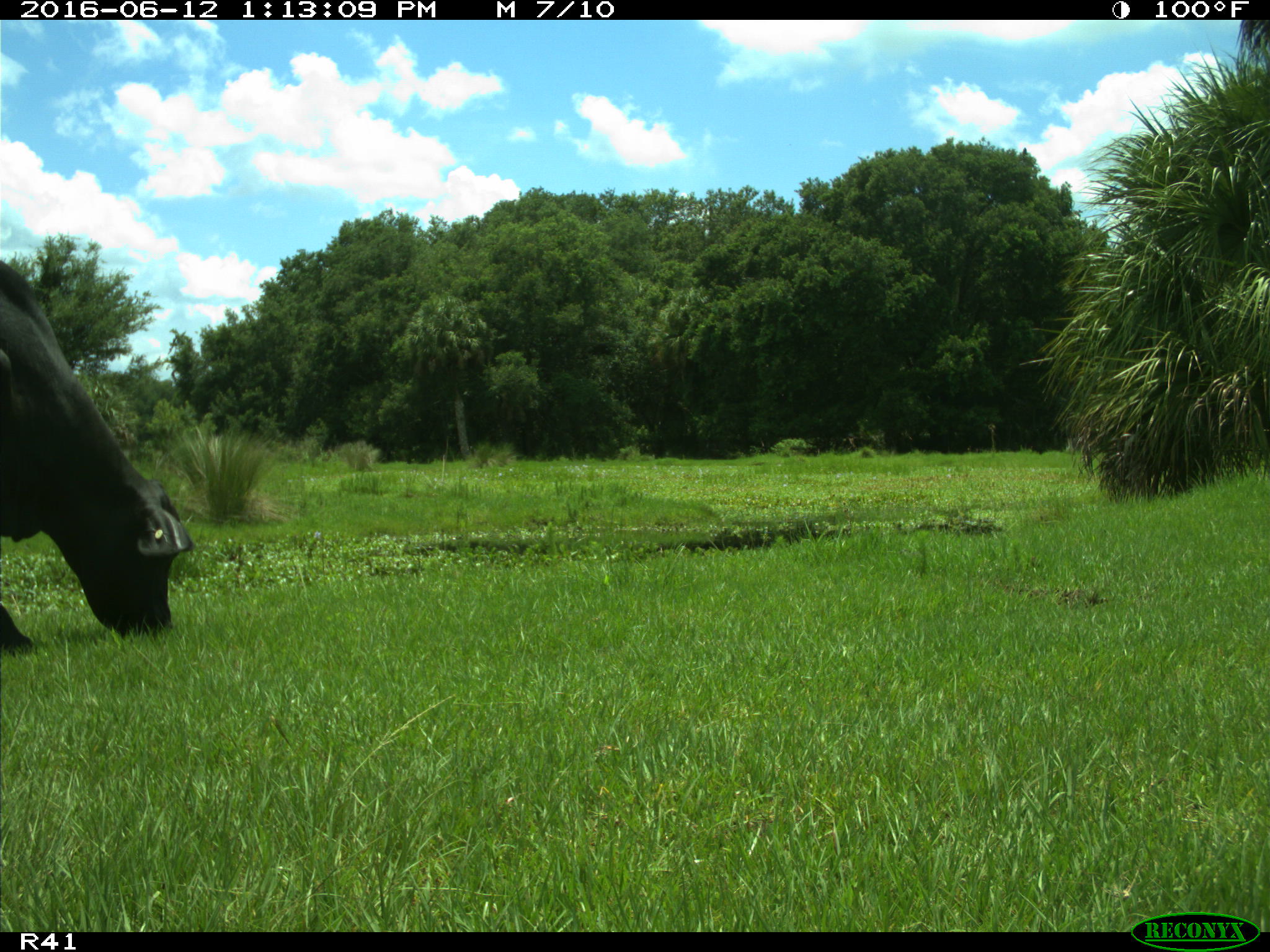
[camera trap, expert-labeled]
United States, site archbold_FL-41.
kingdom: Animalia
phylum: Chordata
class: Mammalia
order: Artiodactyla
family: Bovidae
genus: Bos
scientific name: Bos taurus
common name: domestic cow